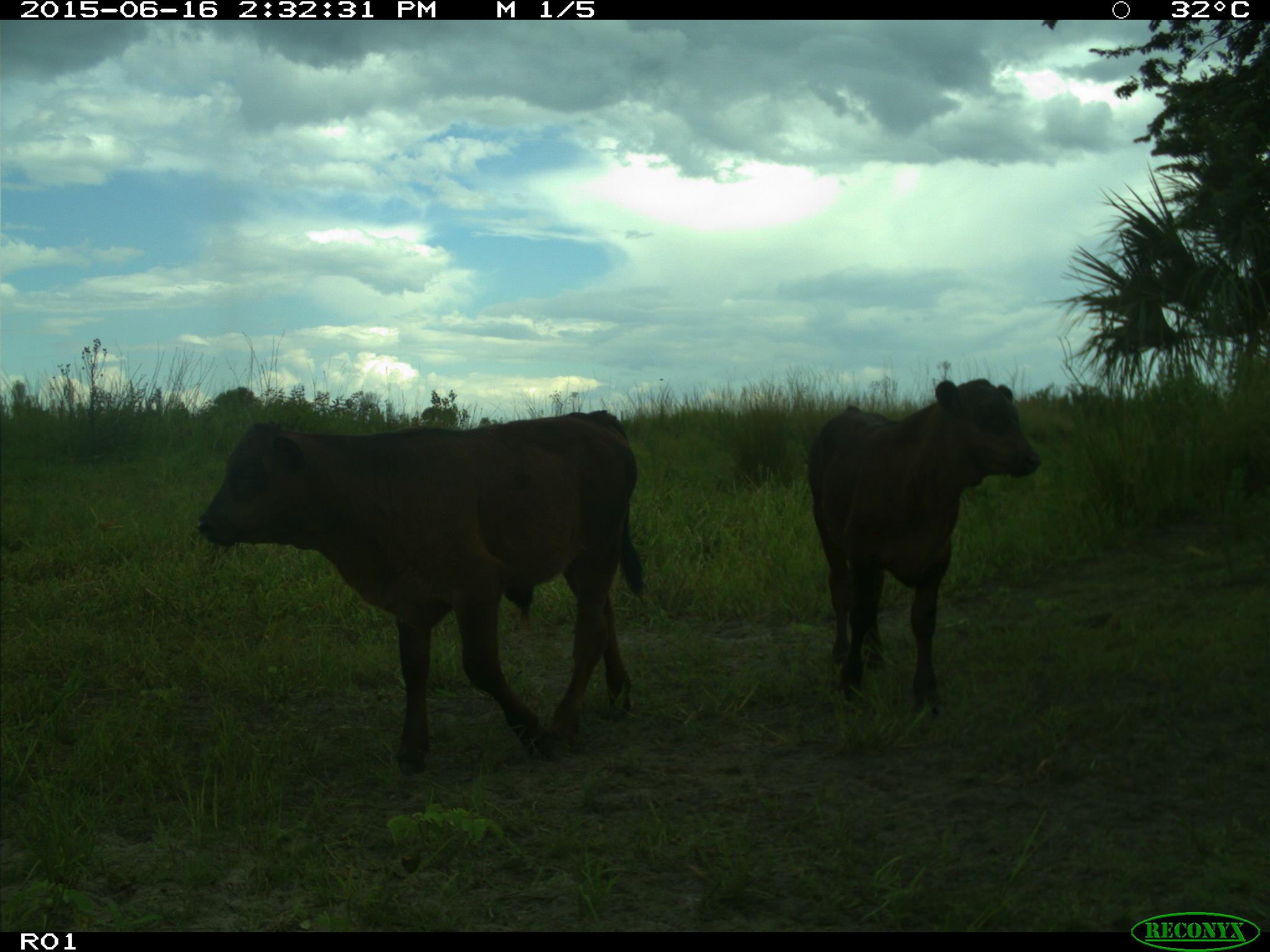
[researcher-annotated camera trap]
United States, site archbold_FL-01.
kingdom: Animalia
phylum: Chordata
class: Mammalia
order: Artiodactyla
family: Bovidae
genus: Bos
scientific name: Bos taurus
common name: domestic cow